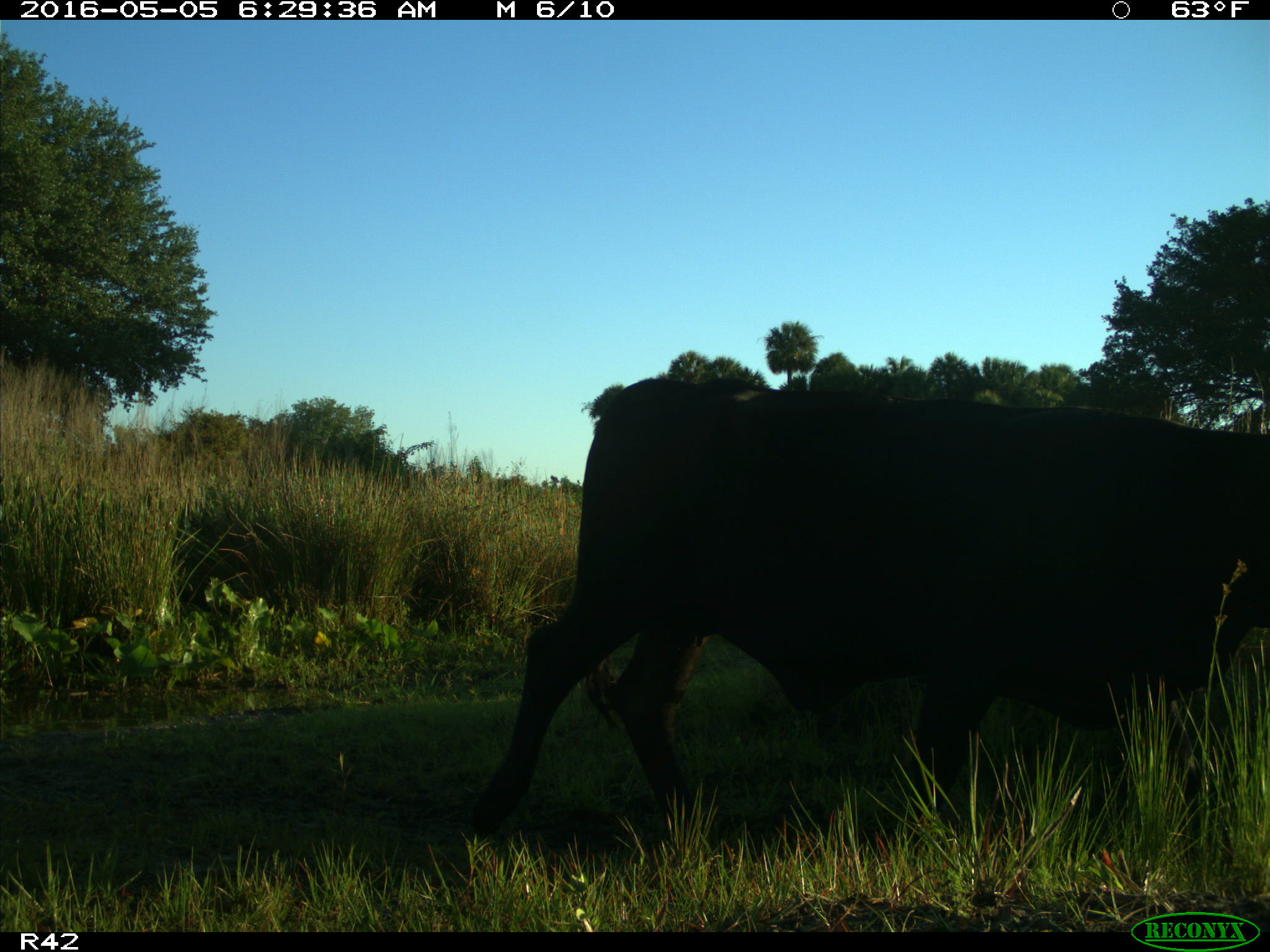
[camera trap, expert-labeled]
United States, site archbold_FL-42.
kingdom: Animalia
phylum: Chordata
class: Mammalia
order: Artiodactyla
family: Bovidae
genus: Bos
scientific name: Bos taurus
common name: domestic cow